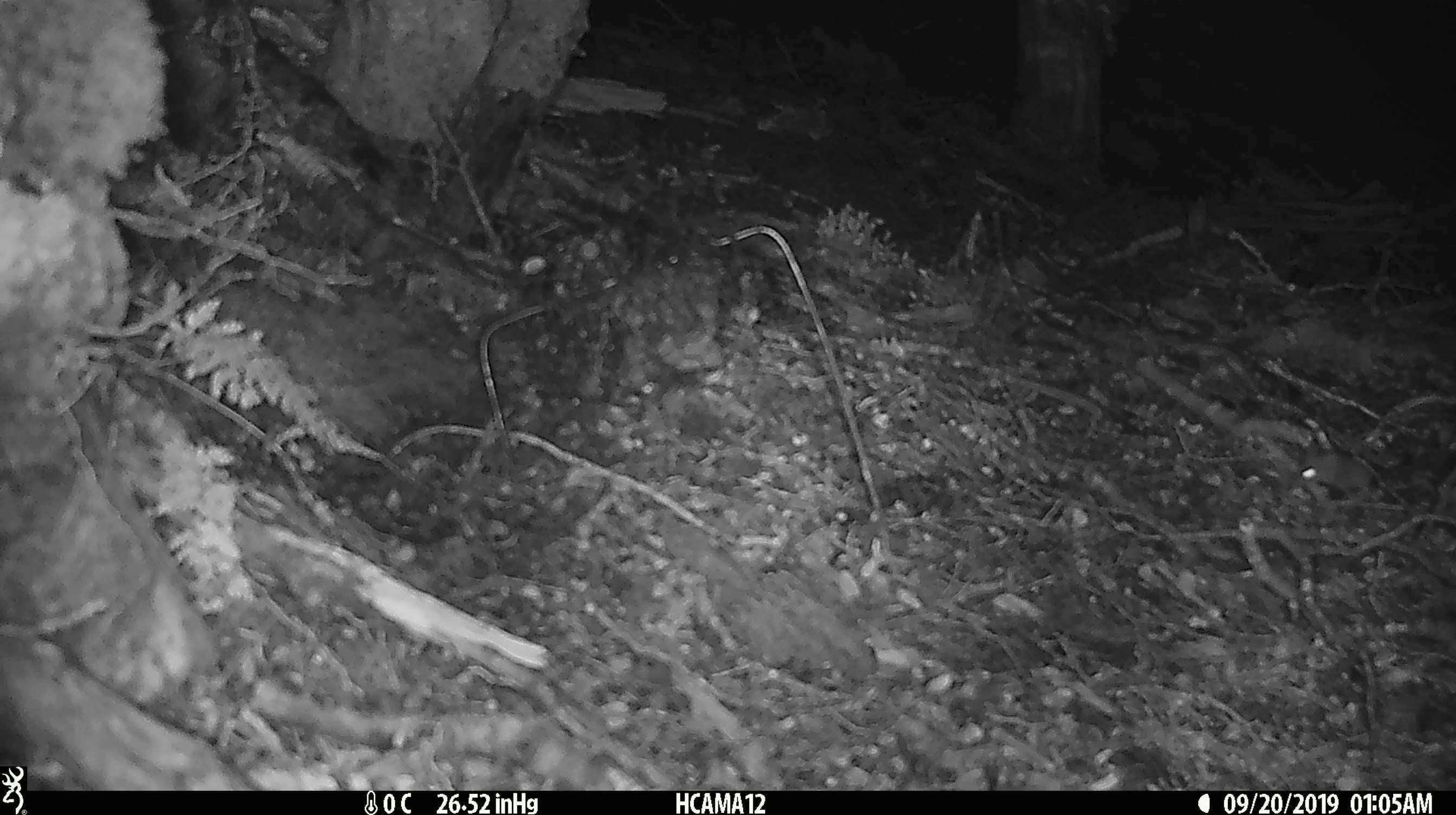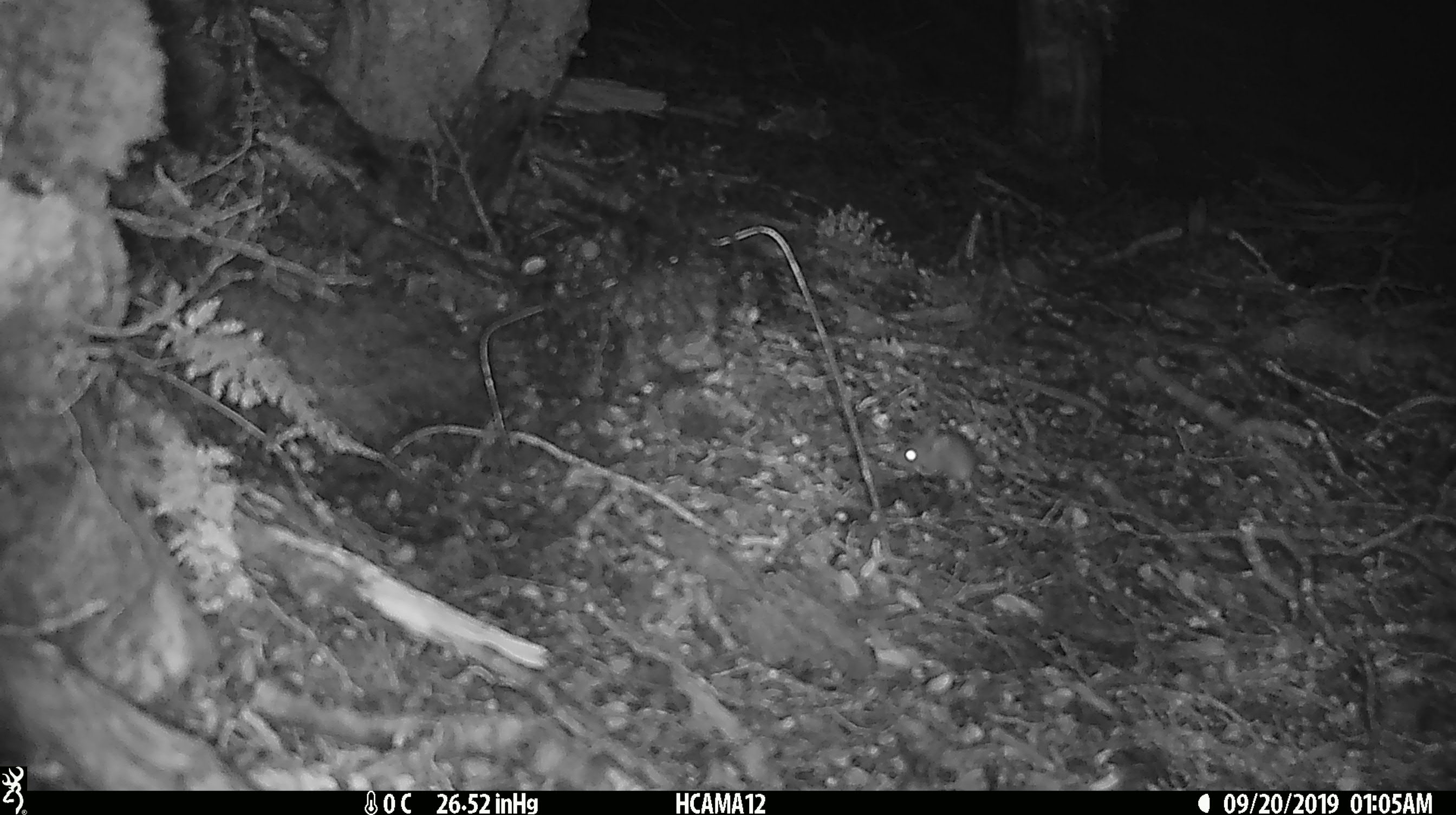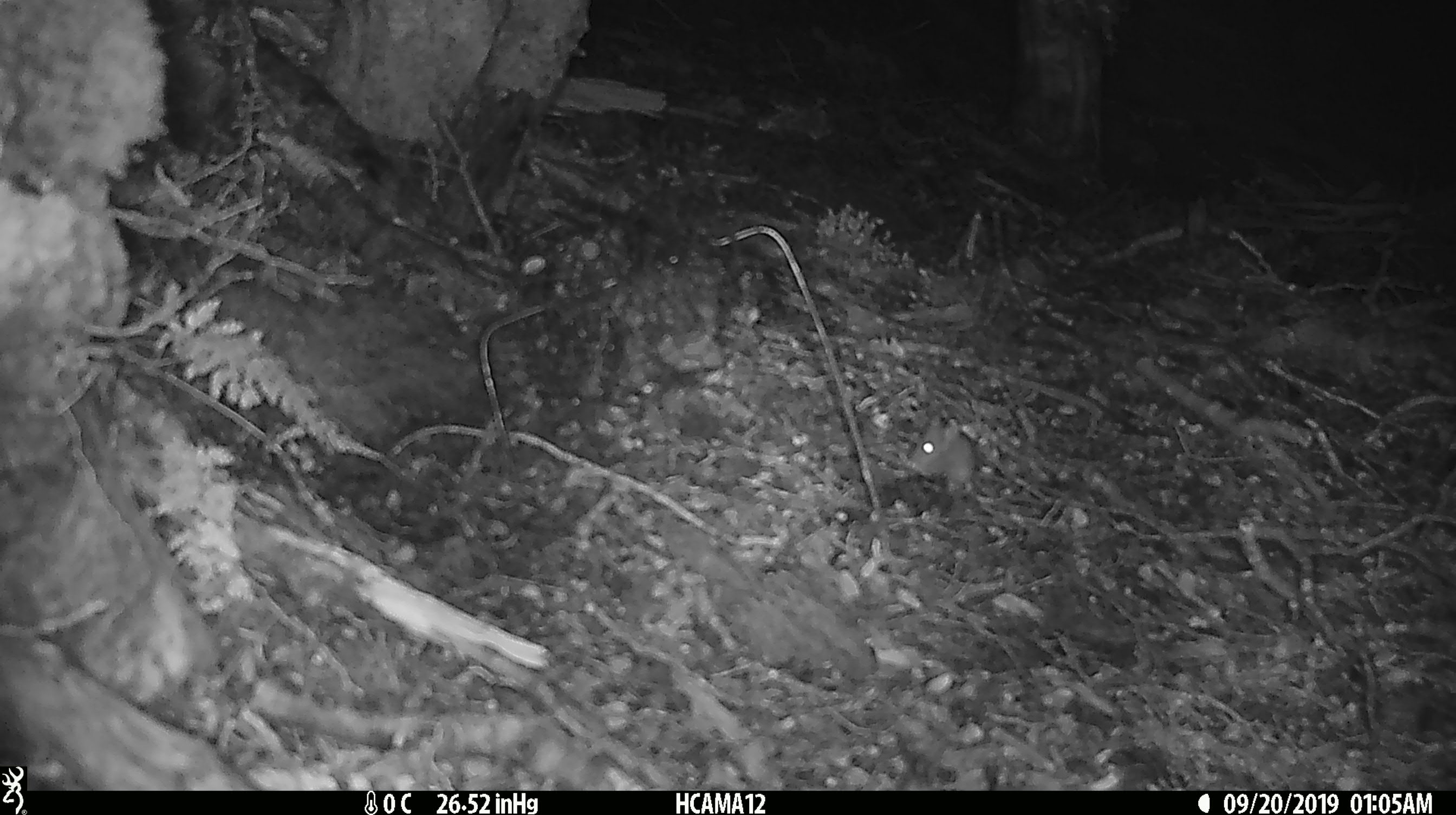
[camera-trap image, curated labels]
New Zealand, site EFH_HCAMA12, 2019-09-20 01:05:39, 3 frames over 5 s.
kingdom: Animalia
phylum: Chordata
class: Mammalia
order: Rodentia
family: Muridae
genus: Mus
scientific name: Mus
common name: mouse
Mouse (Mus).